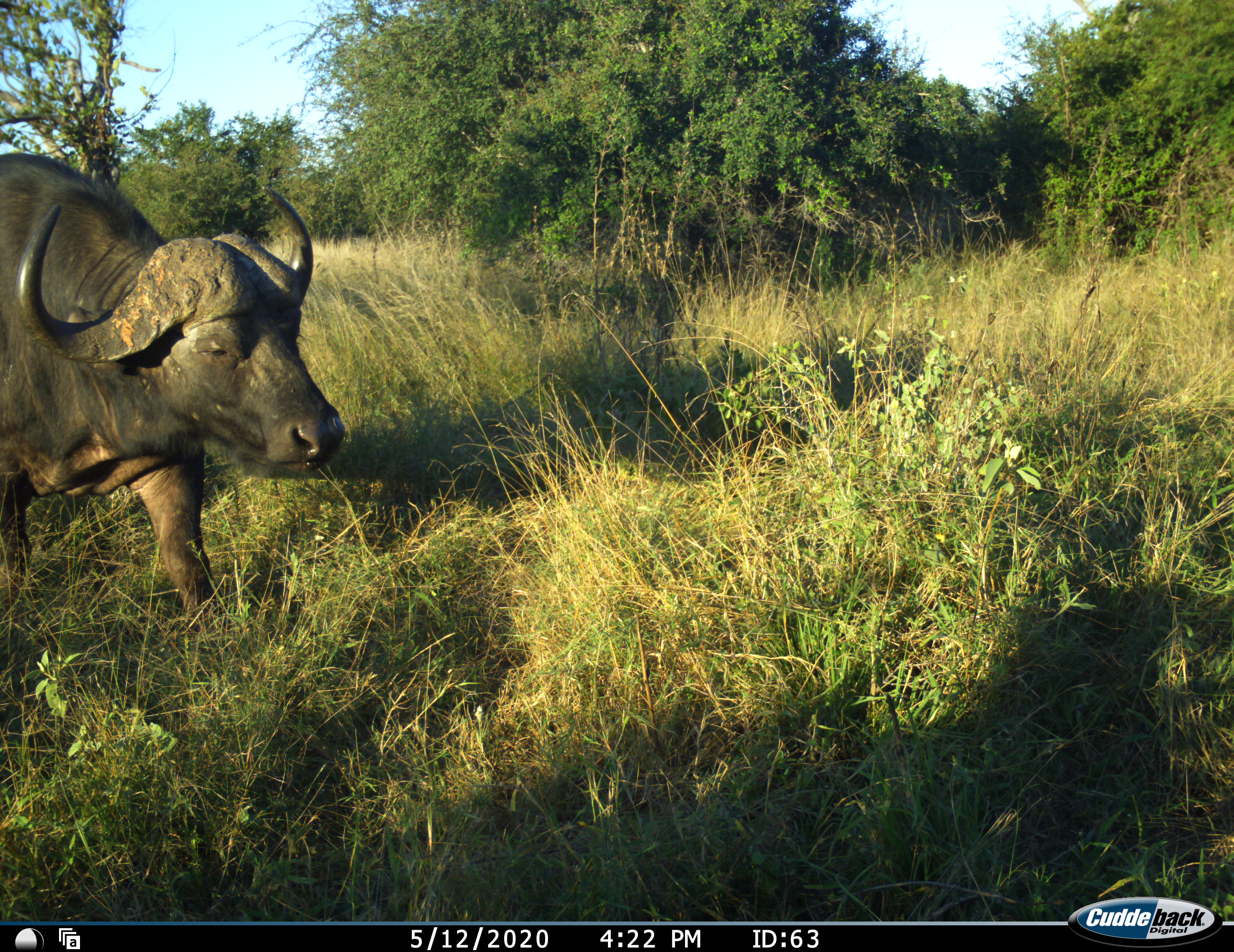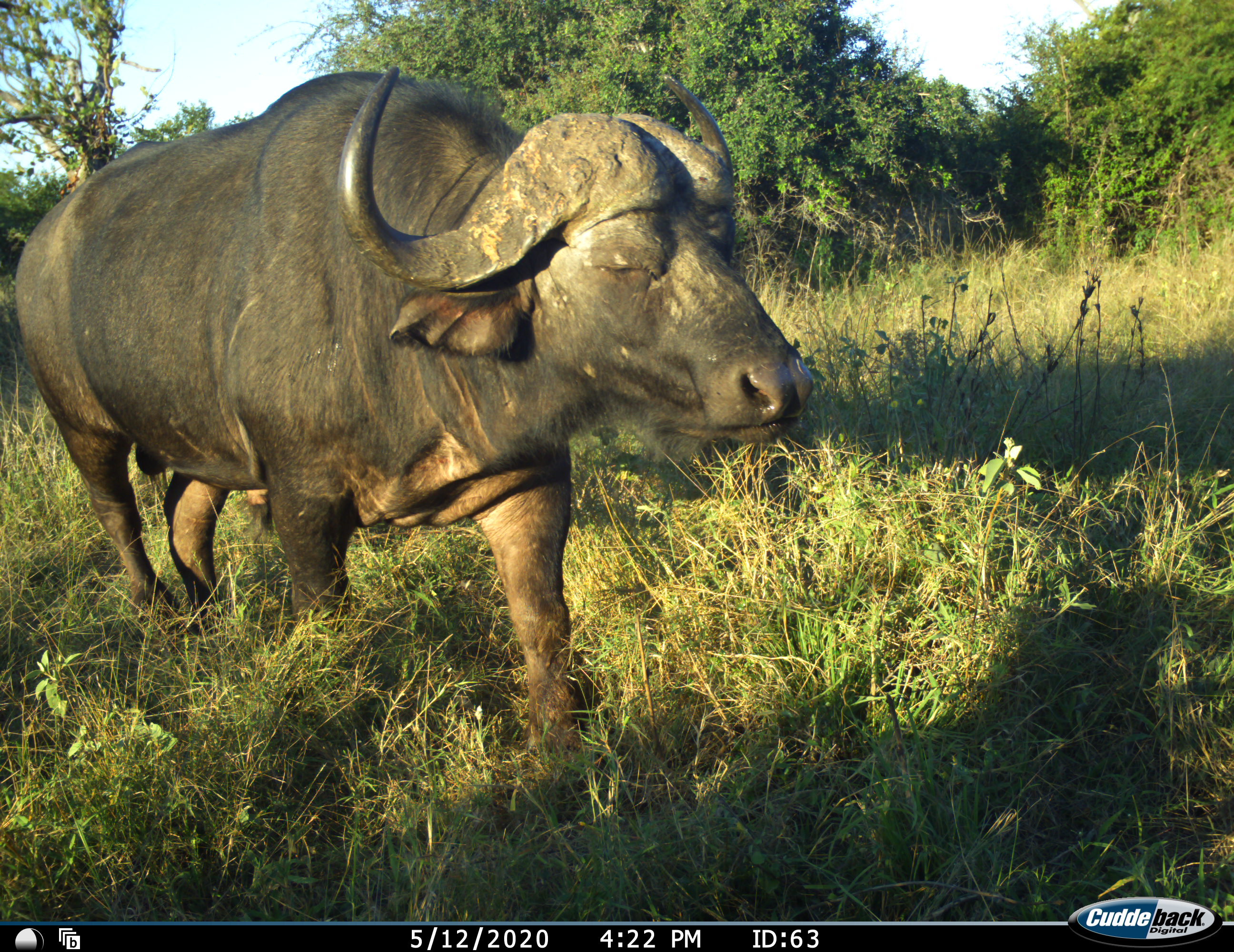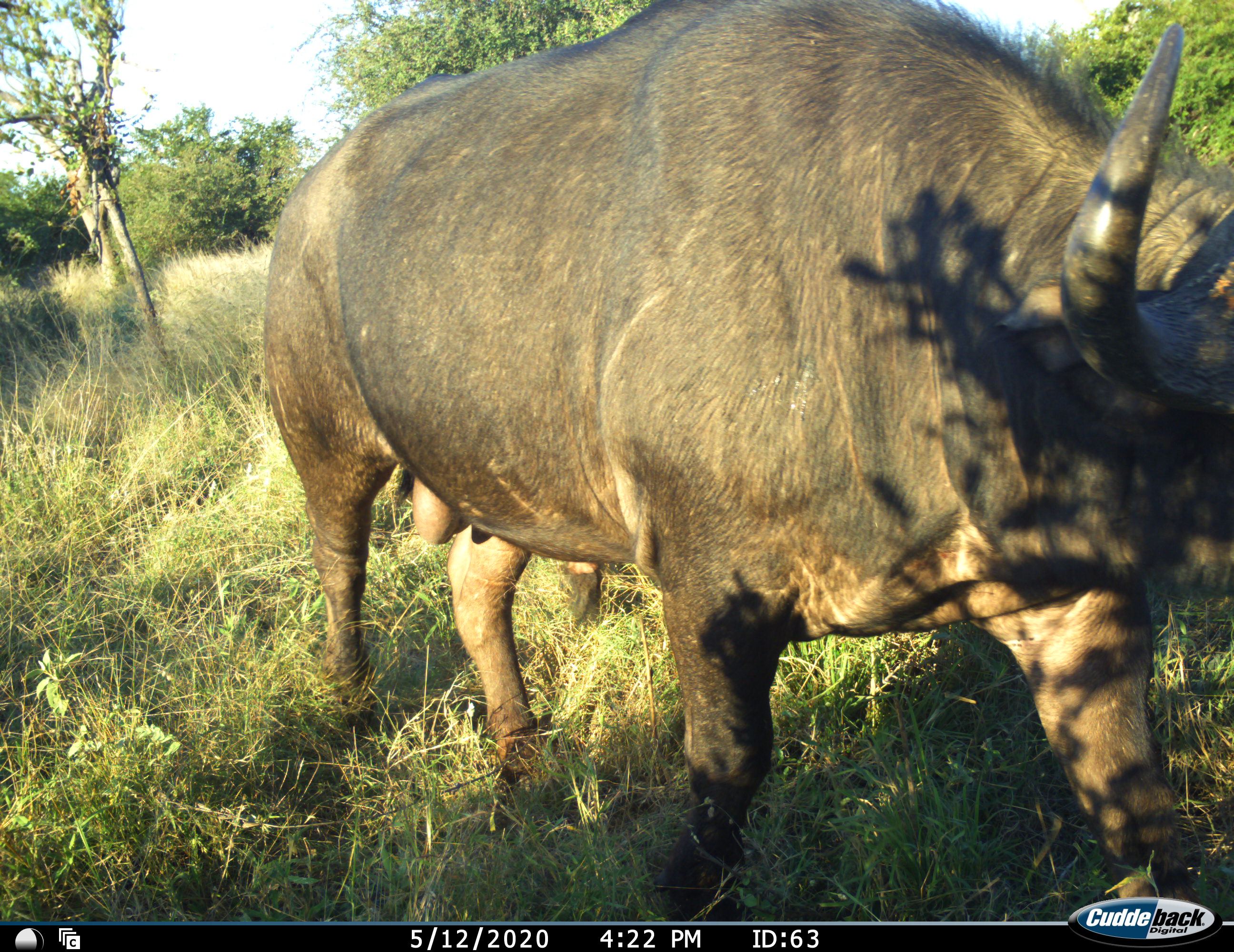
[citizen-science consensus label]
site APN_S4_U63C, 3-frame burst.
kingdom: Animalia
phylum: Chordata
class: Mammalia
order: Artiodactyla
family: Bovidae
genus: Syncerus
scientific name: Syncerus caffer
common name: african buffalo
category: buffalo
Buffalo (african buffalo) (Syncerus caffer), count 1. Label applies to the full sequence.